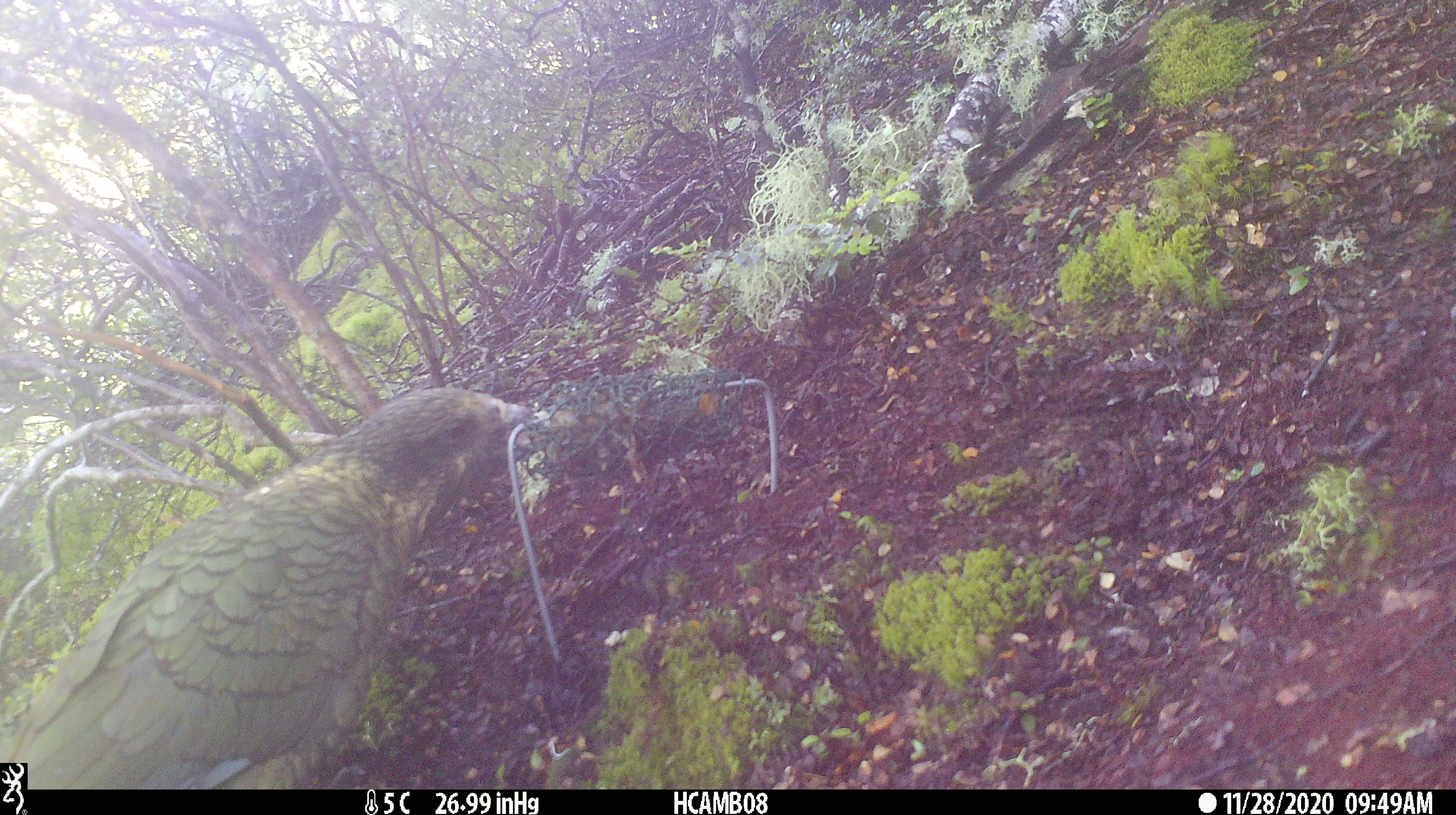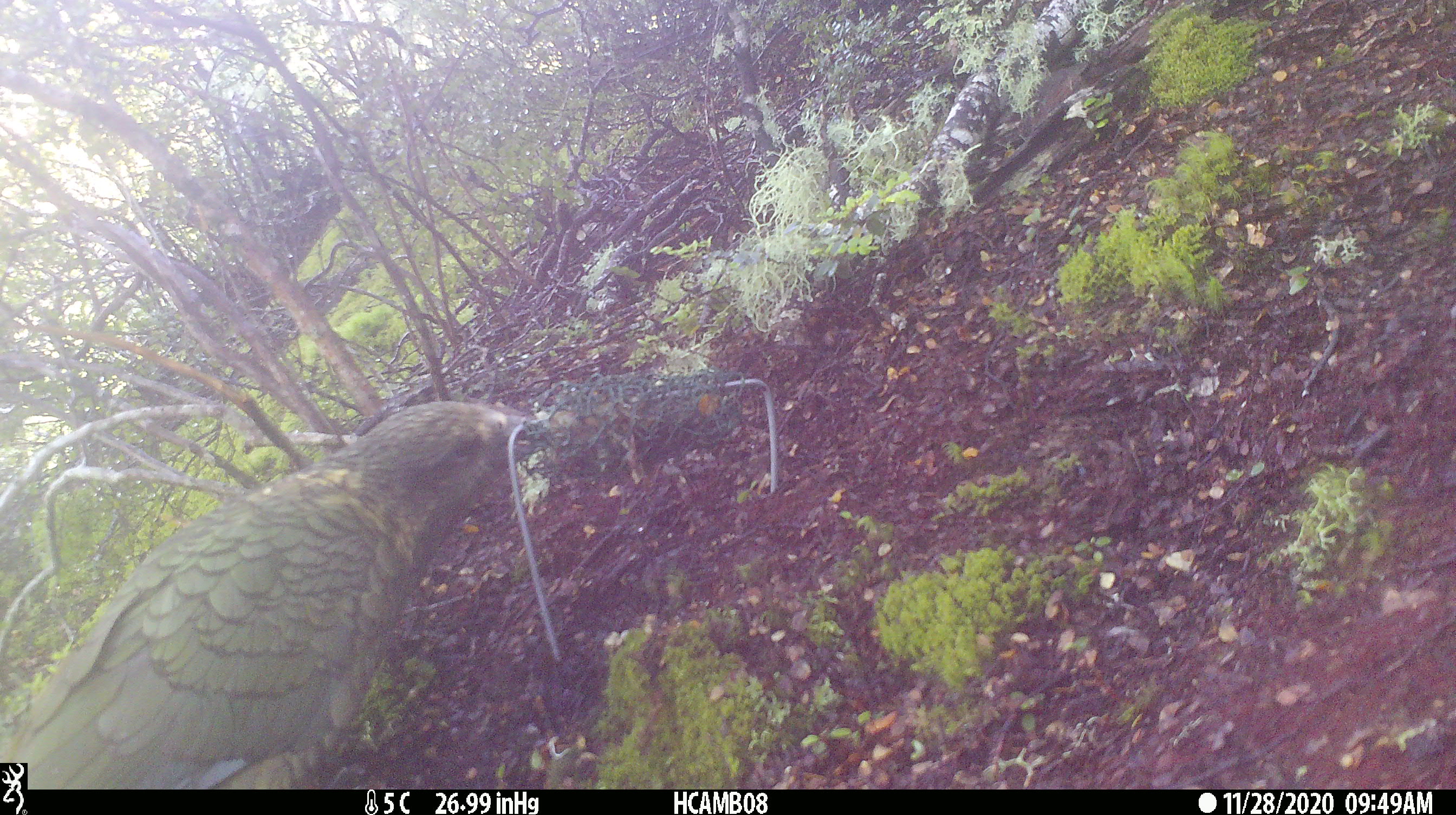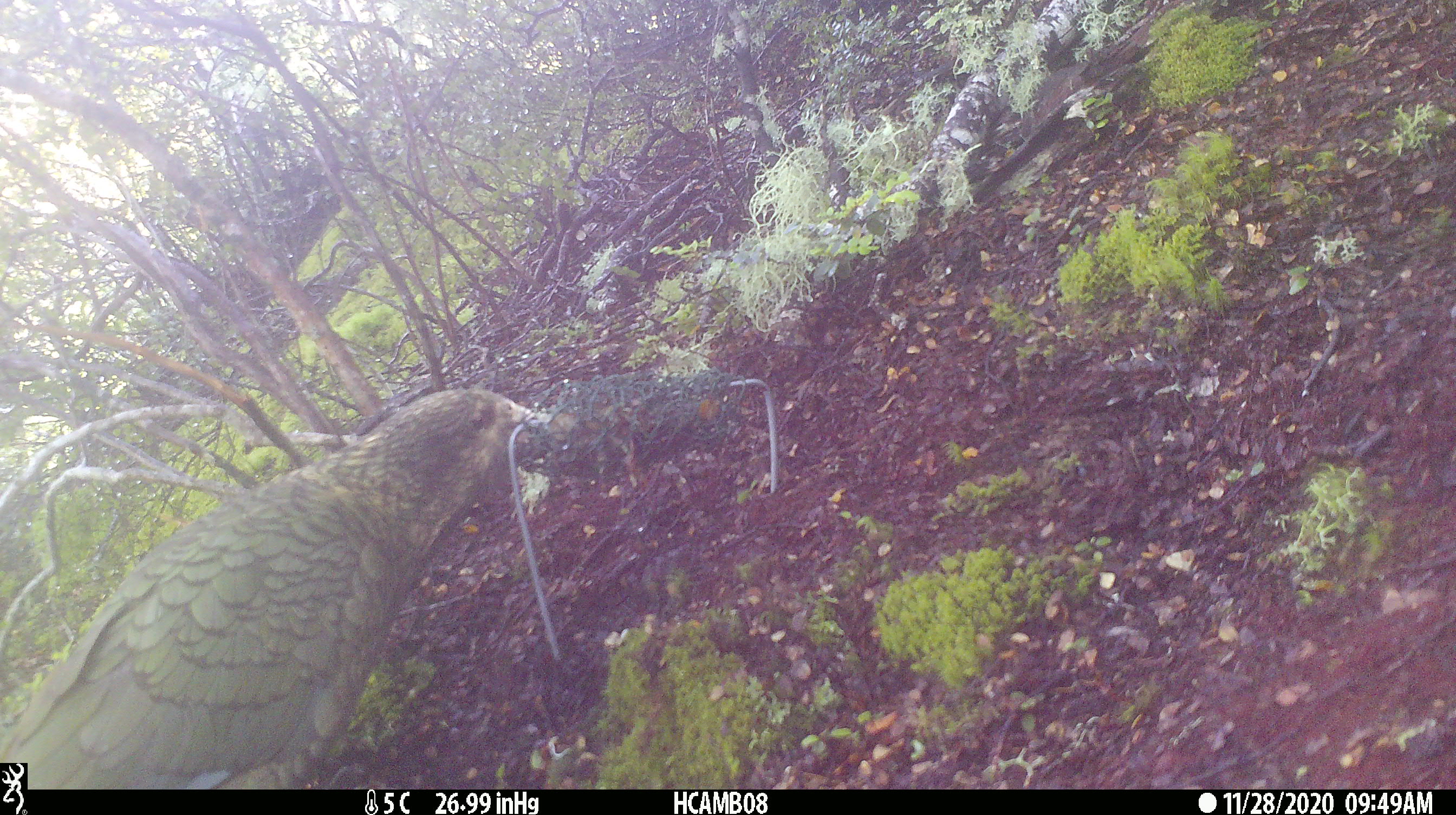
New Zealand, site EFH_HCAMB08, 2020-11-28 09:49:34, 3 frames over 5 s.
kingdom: Animalia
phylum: Chordata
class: Aves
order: Psittaciformes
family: Strigopidae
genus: Nestor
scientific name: Nestor notabilis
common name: kea